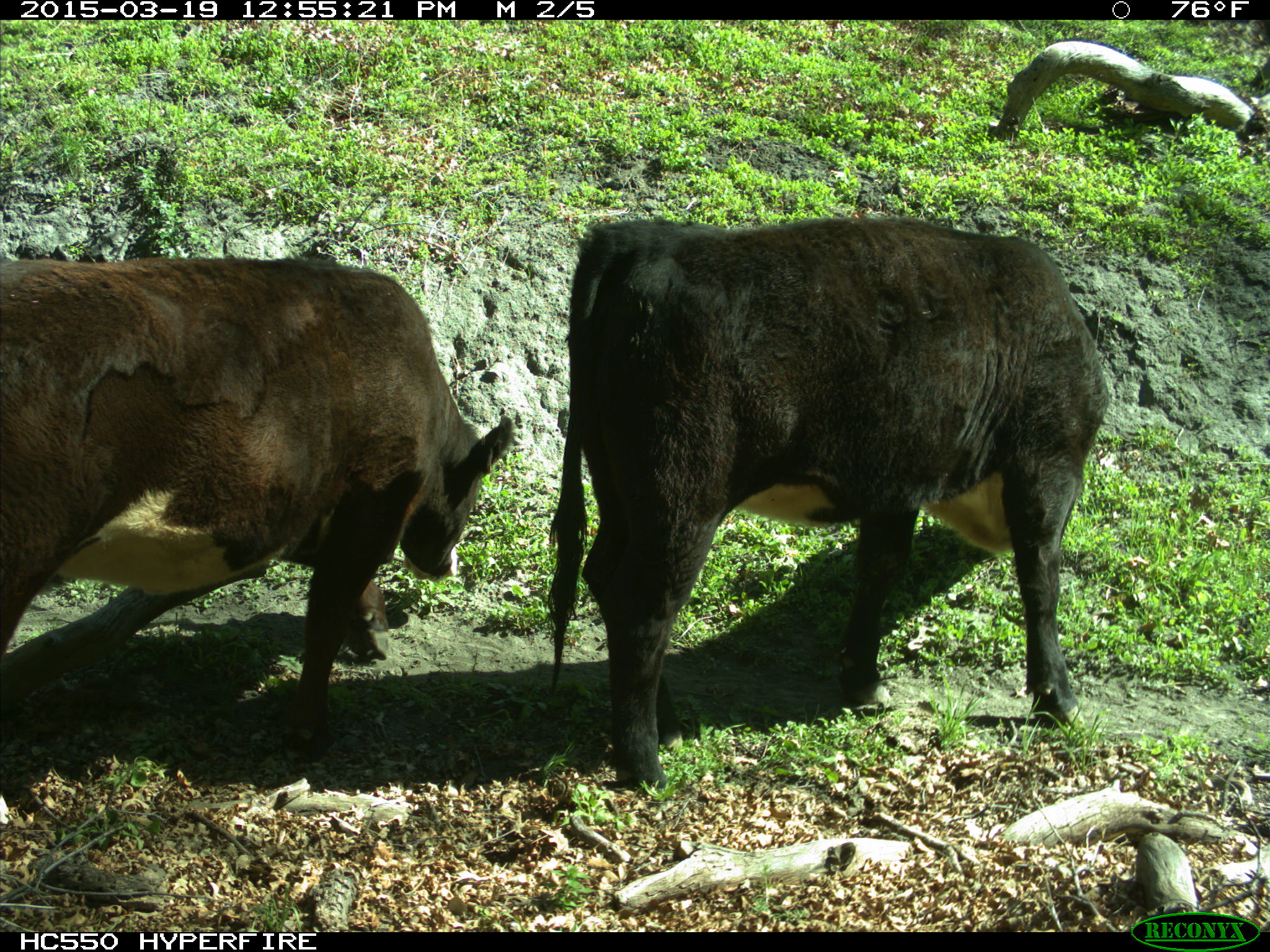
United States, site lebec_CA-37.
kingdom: Animalia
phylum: Chordata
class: Mammalia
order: Artiodactyla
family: Bovidae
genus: Bos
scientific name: Bos taurus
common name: domestic cow